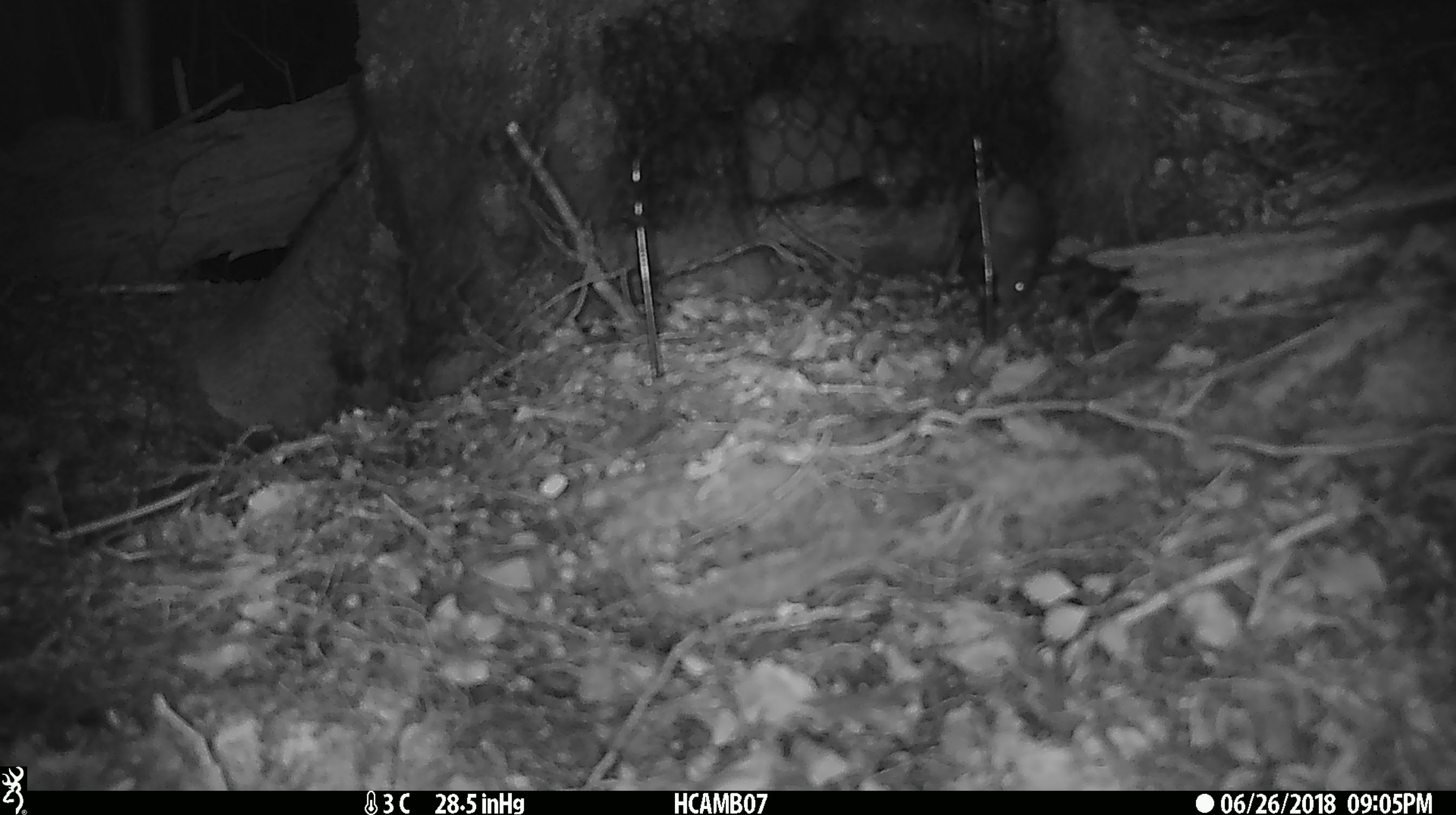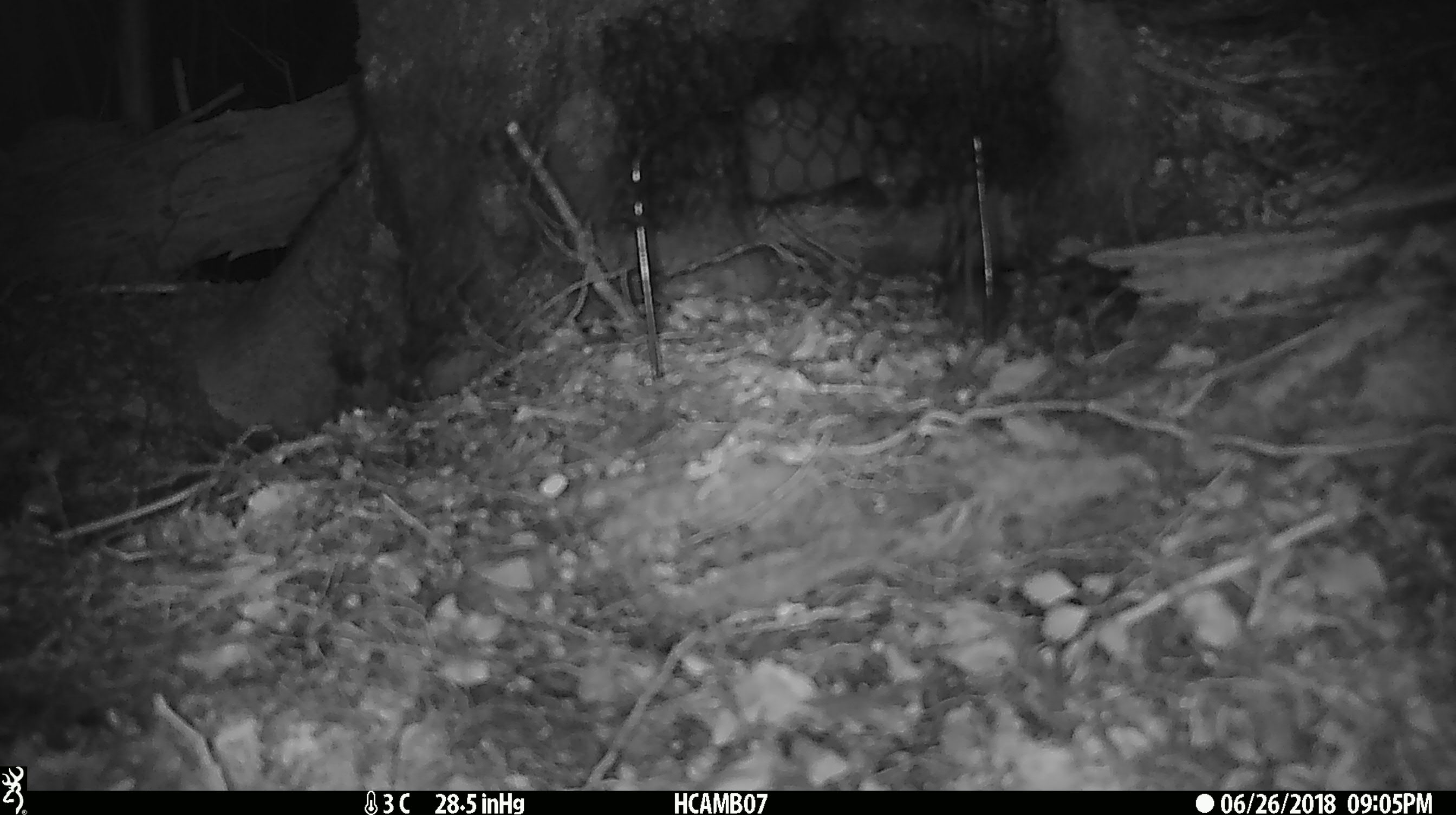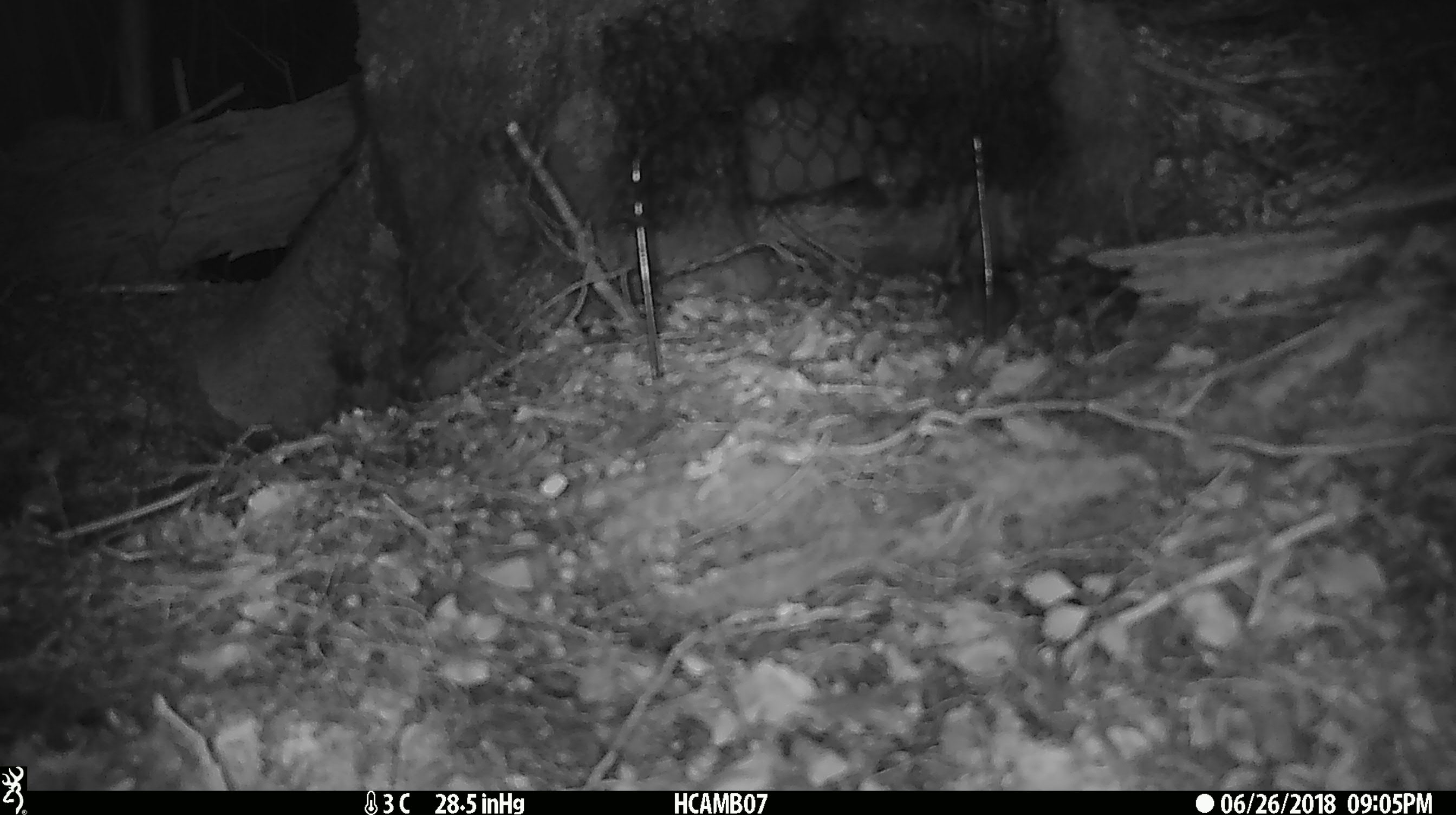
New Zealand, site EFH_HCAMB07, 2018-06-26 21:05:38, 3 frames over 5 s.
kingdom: Animalia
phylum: Chordata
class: Mammalia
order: Rodentia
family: Muridae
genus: Mus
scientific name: Mus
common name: mouse